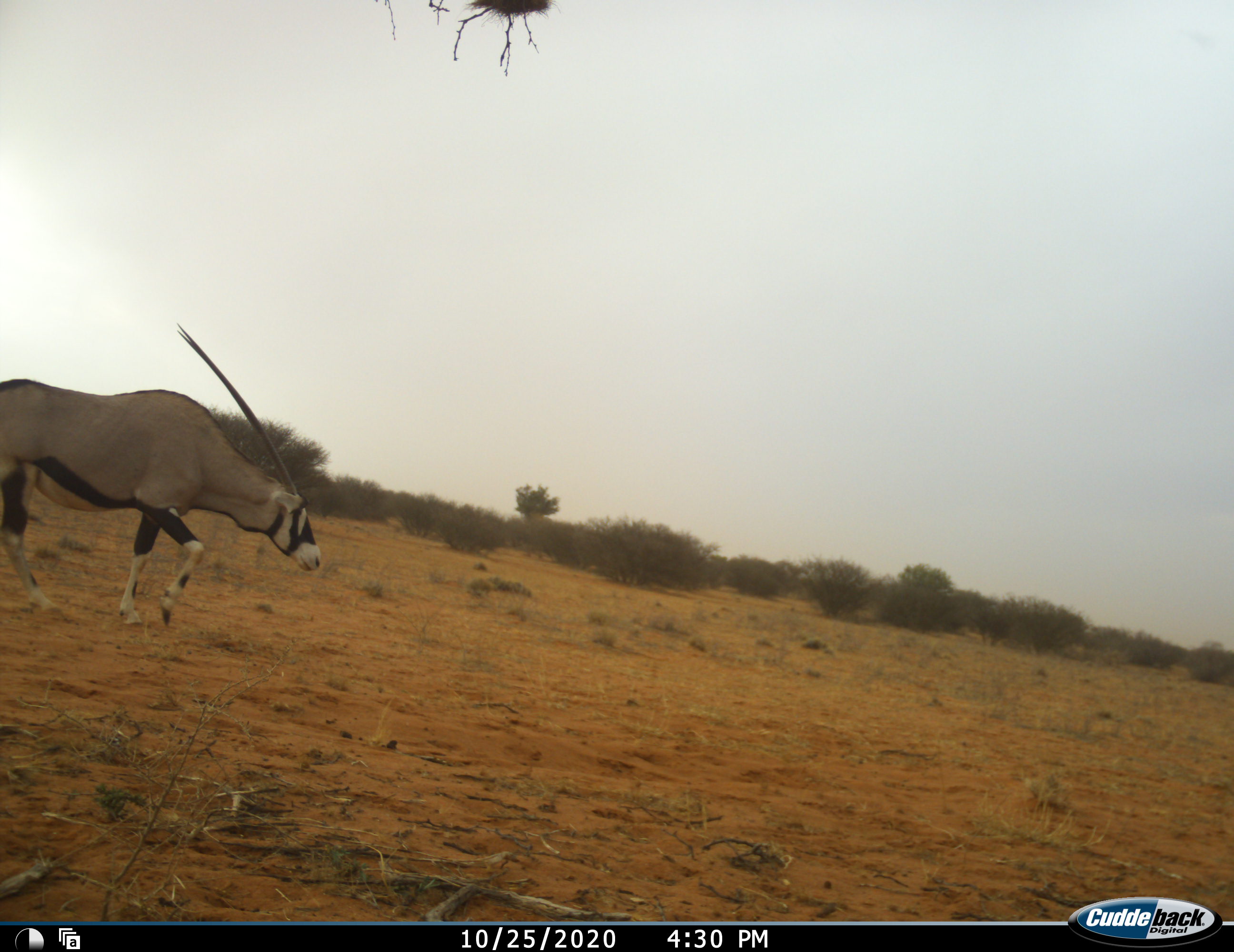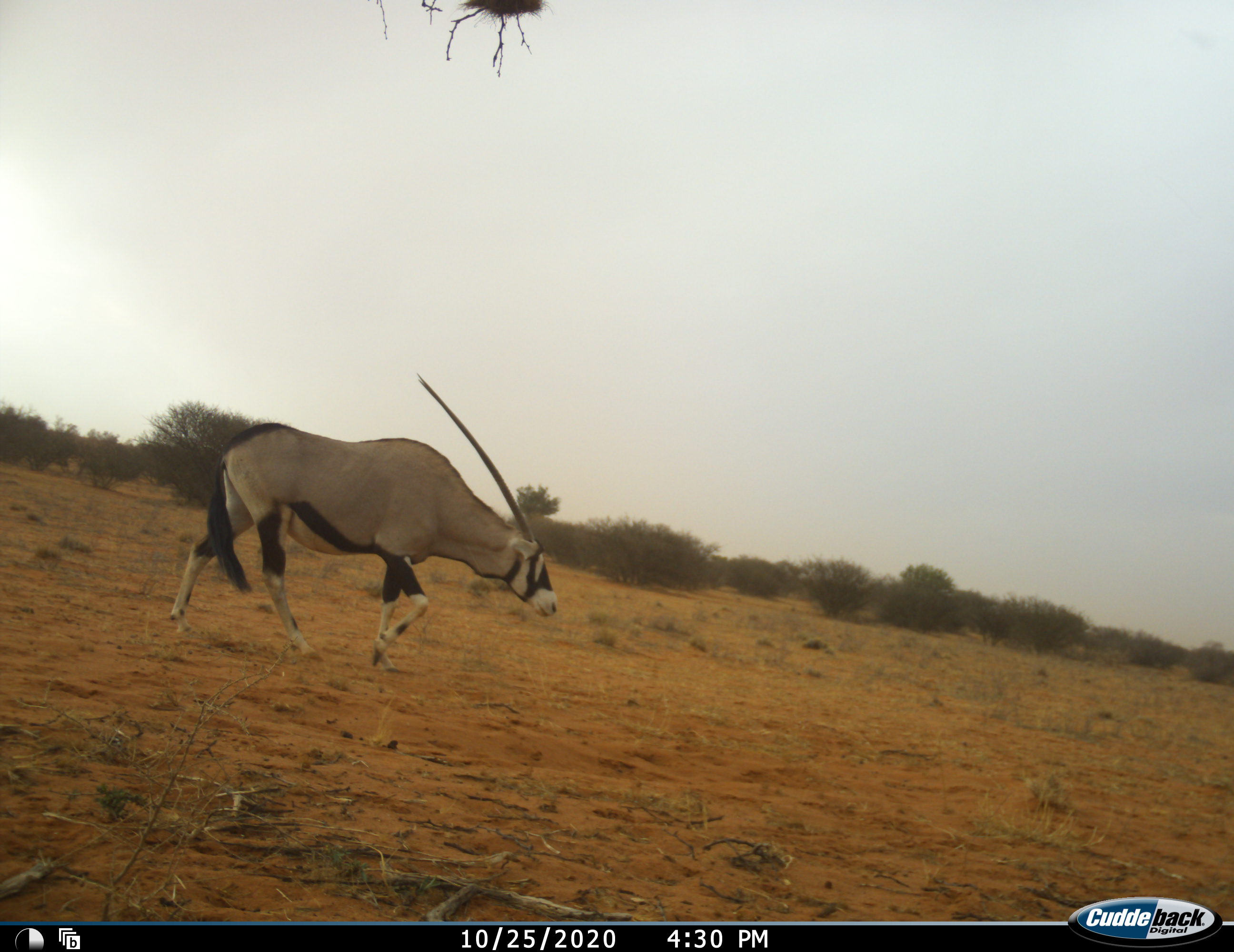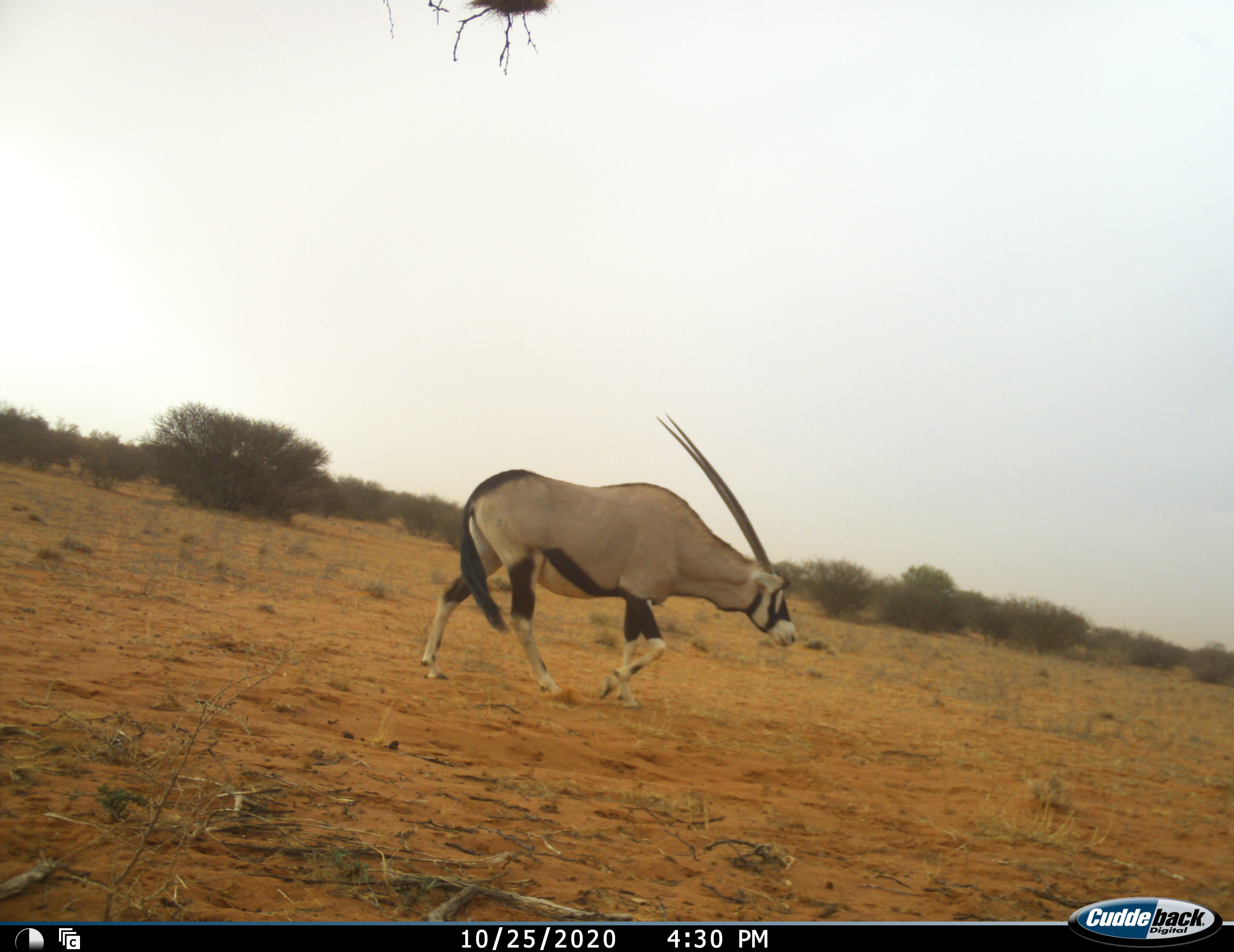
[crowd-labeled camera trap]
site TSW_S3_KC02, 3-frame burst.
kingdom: Animalia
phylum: Chordata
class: Mammalia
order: Artiodactyla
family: Bovidae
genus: Oryx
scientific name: Oryx gazella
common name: gemsbok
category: oryx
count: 1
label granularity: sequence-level